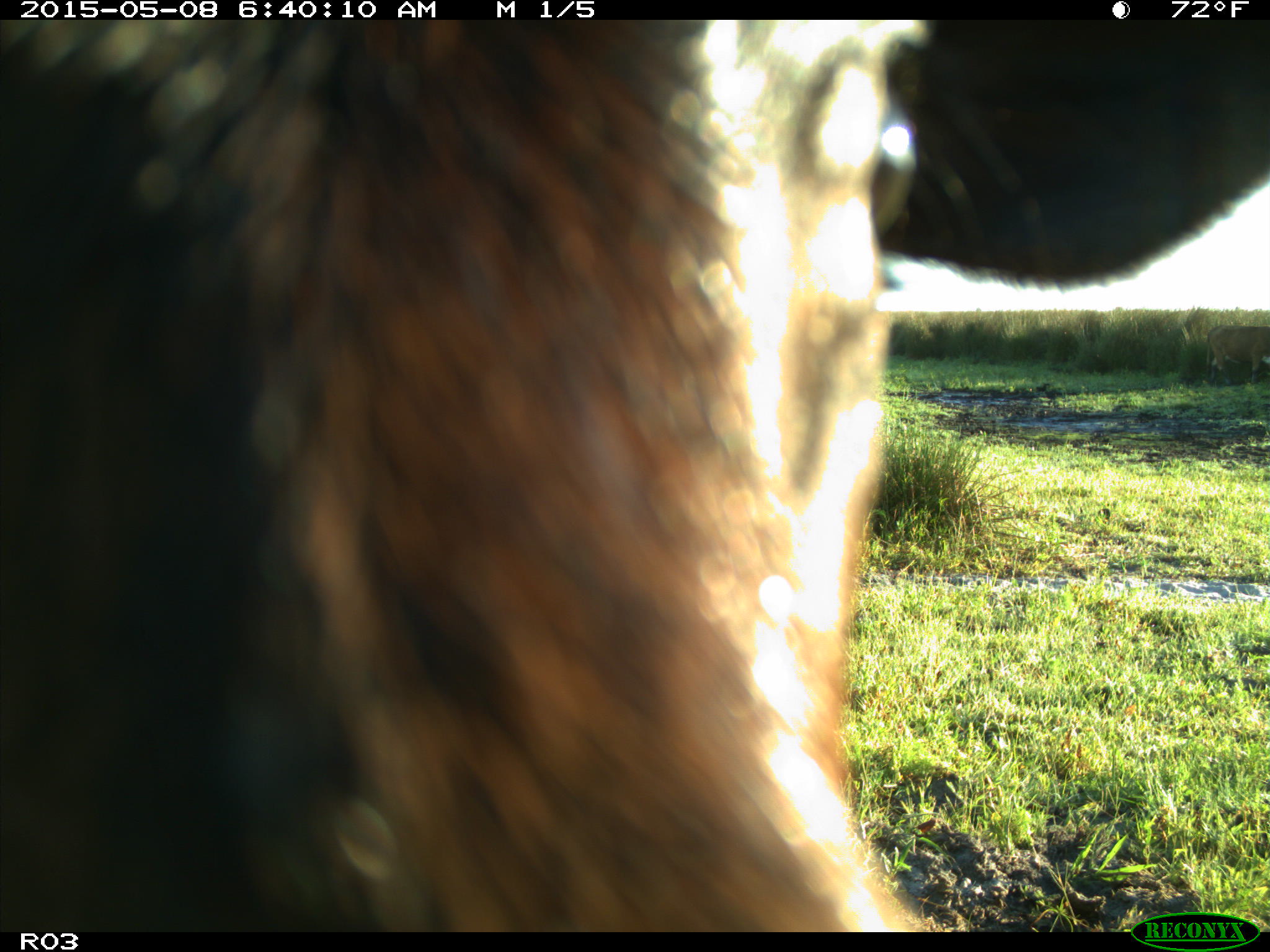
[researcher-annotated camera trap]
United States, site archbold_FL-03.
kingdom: Animalia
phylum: Chordata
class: Mammalia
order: Artiodactyla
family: Bovidae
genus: Bos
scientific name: Bos taurus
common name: domestic cow